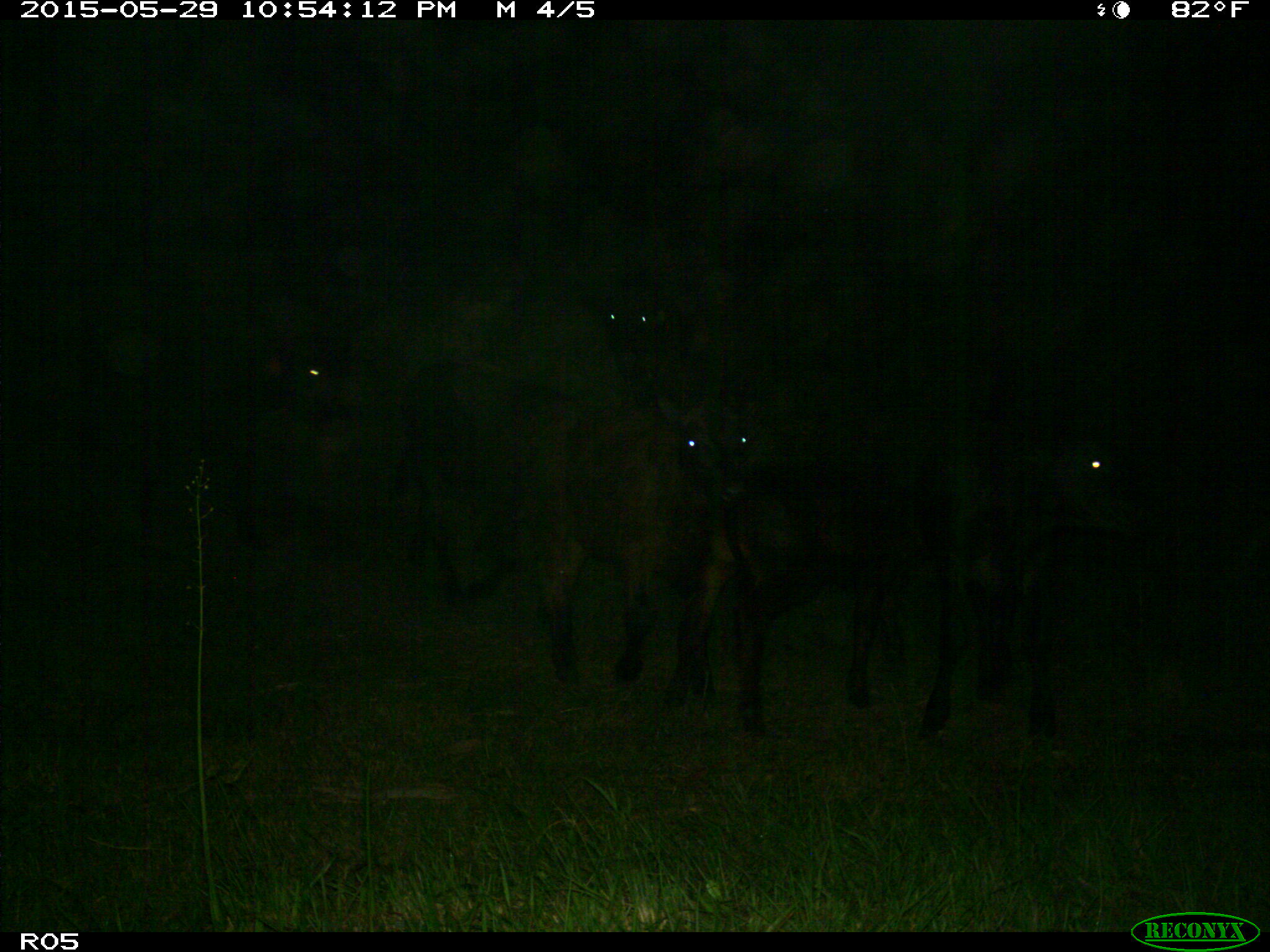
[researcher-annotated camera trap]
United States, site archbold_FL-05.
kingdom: Animalia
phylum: Chordata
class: Mammalia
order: Artiodactyla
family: Bovidae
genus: Bos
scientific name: Bos taurus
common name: domestic cow